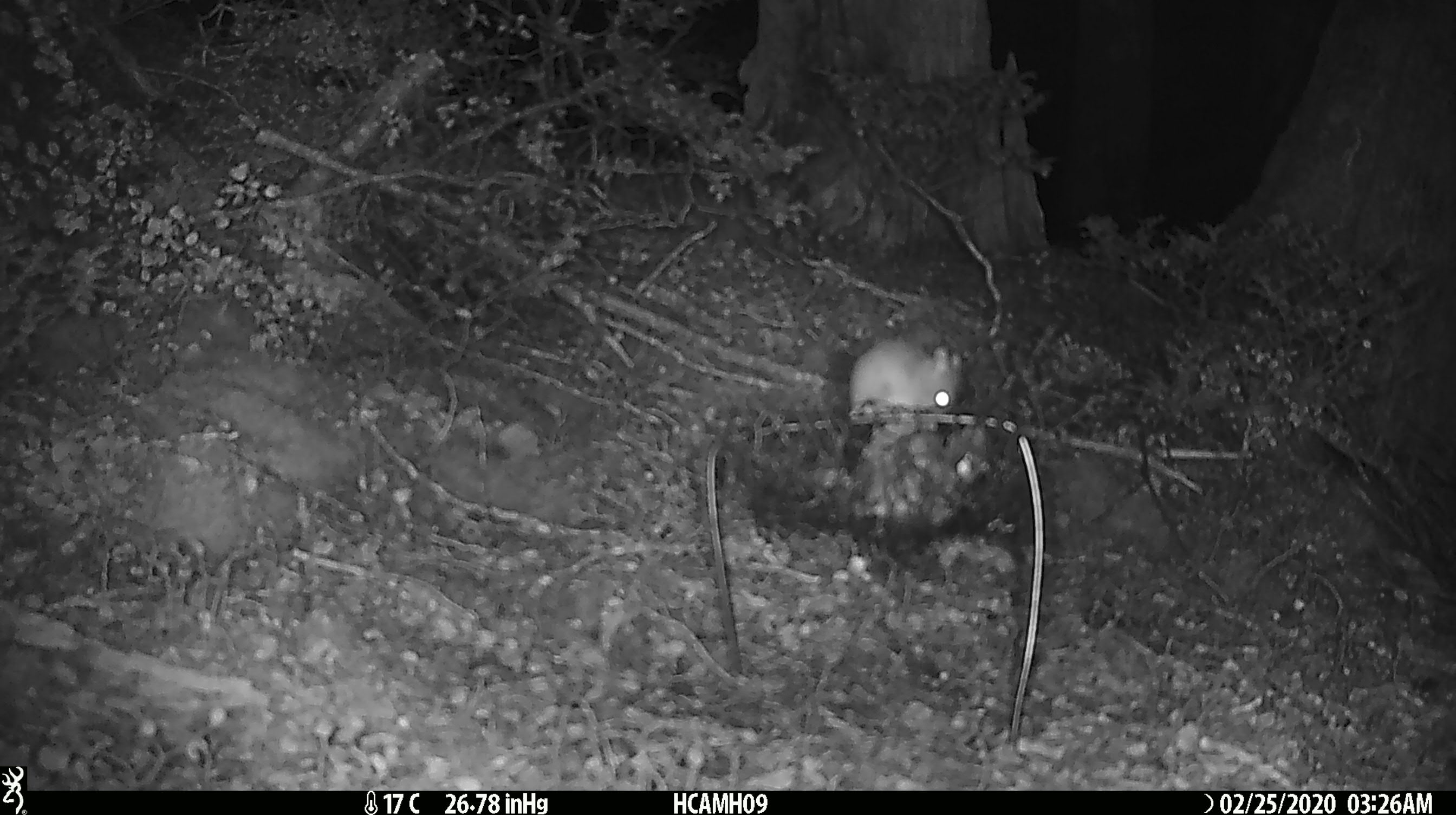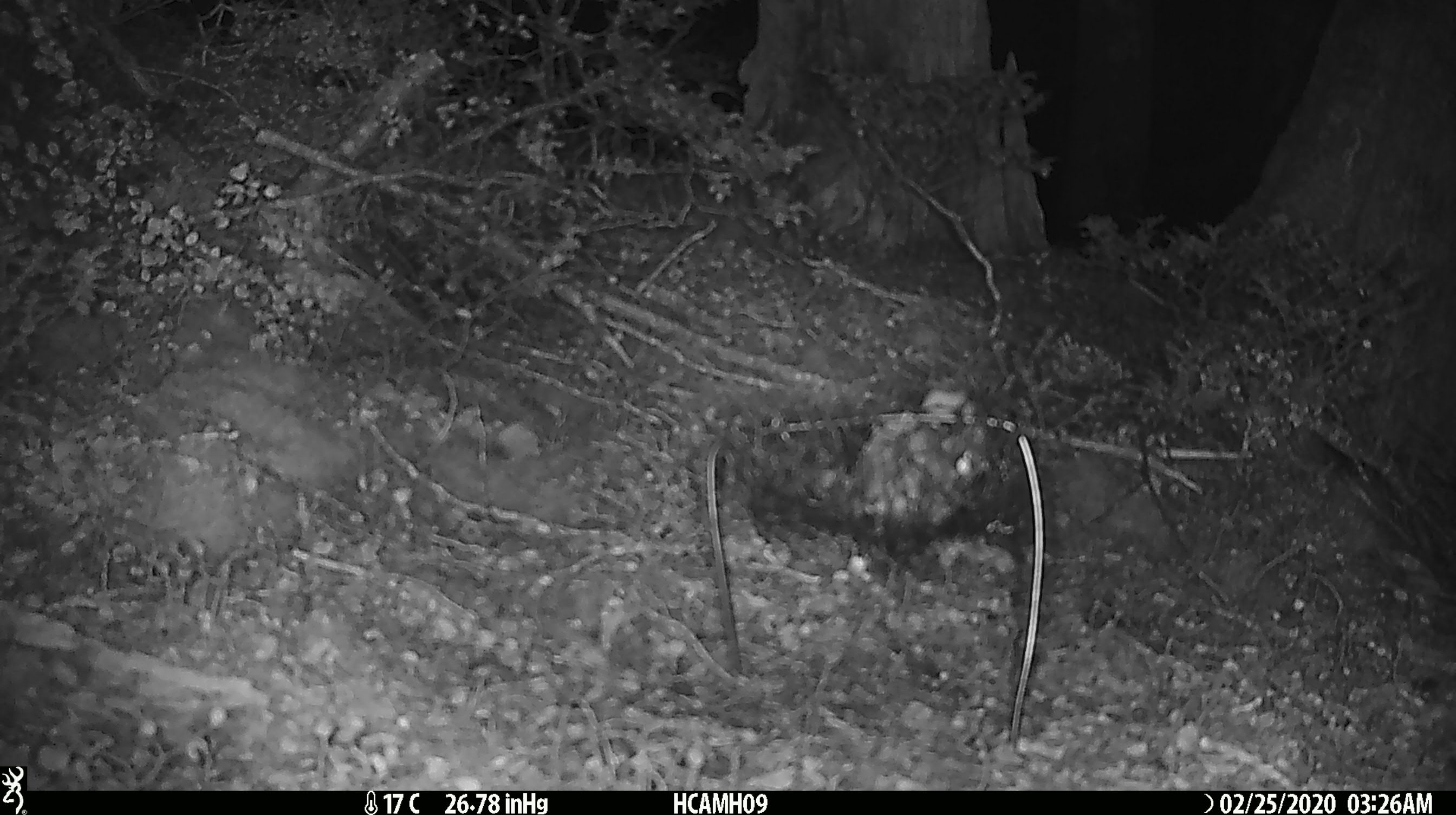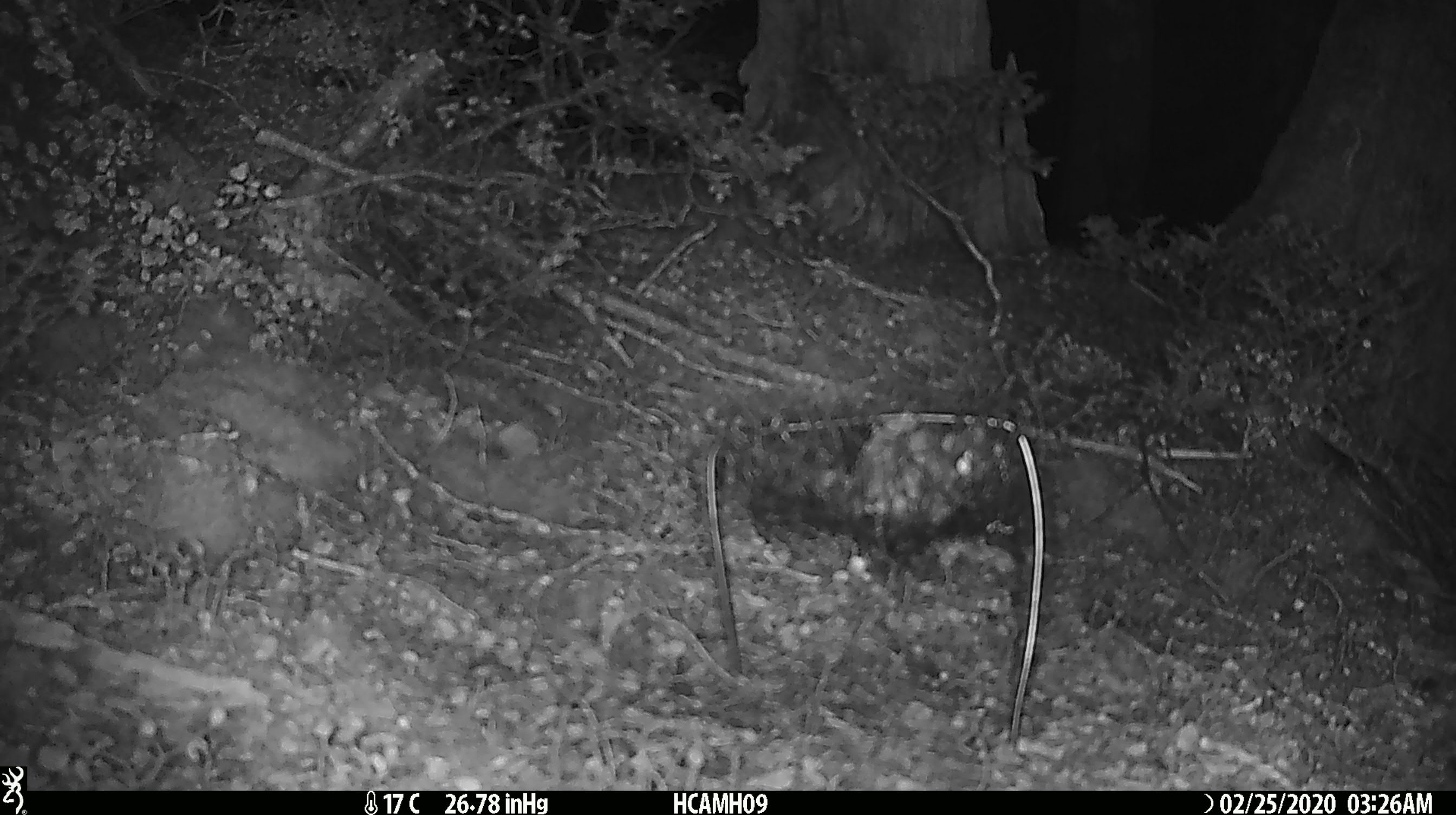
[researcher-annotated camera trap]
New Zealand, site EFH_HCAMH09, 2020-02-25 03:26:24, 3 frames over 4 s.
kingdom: Animalia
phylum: Chordata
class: Mammalia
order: Rodentia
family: Muridae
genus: Mus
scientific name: Mus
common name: mouse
Mouse (Mus).